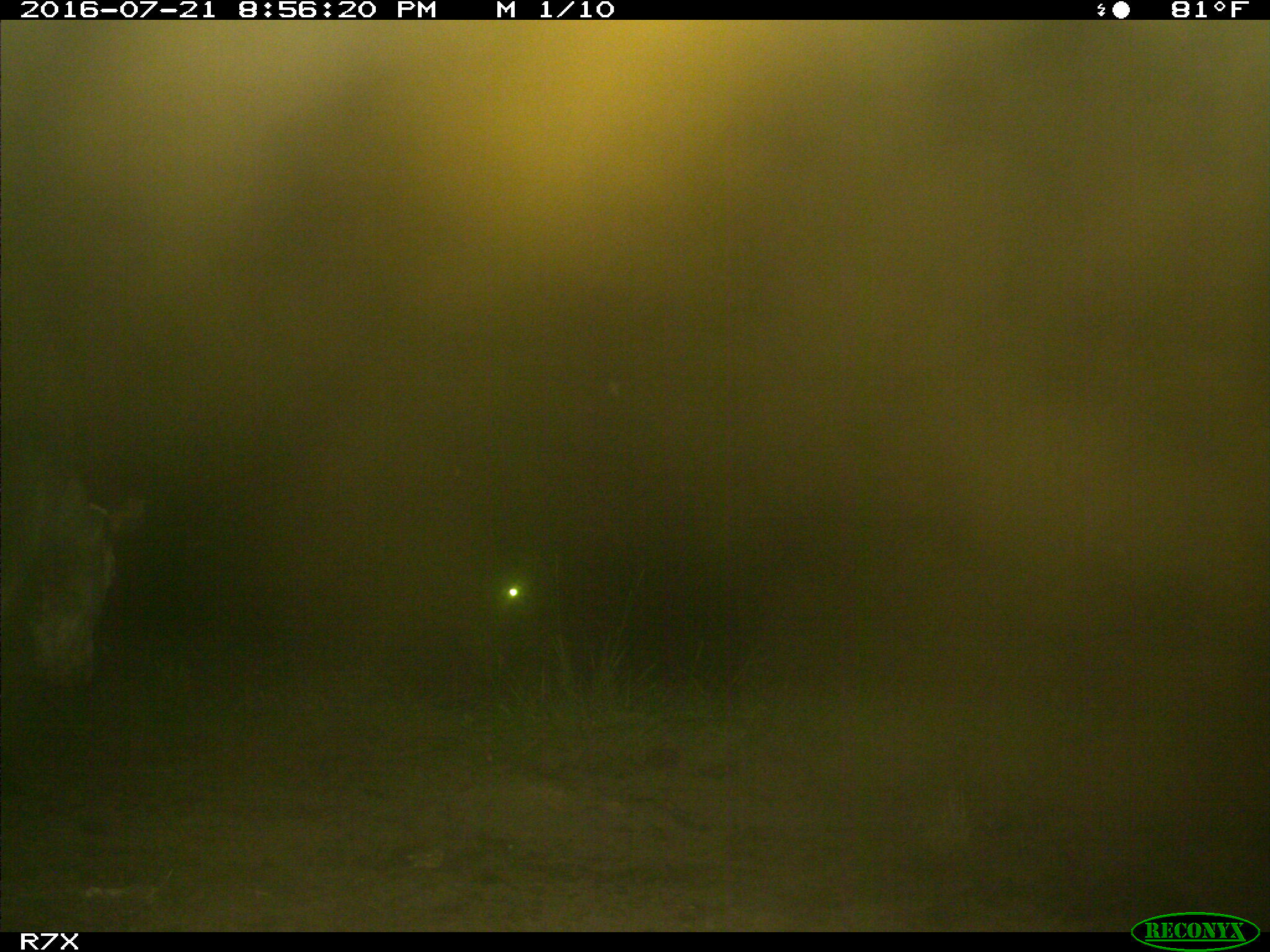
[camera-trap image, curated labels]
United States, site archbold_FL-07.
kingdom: Animalia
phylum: Chordata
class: Mammalia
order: Artiodactyla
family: Bovidae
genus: Bos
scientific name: Bos taurus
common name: domestic cow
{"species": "Bos taurus (domestic cow)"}